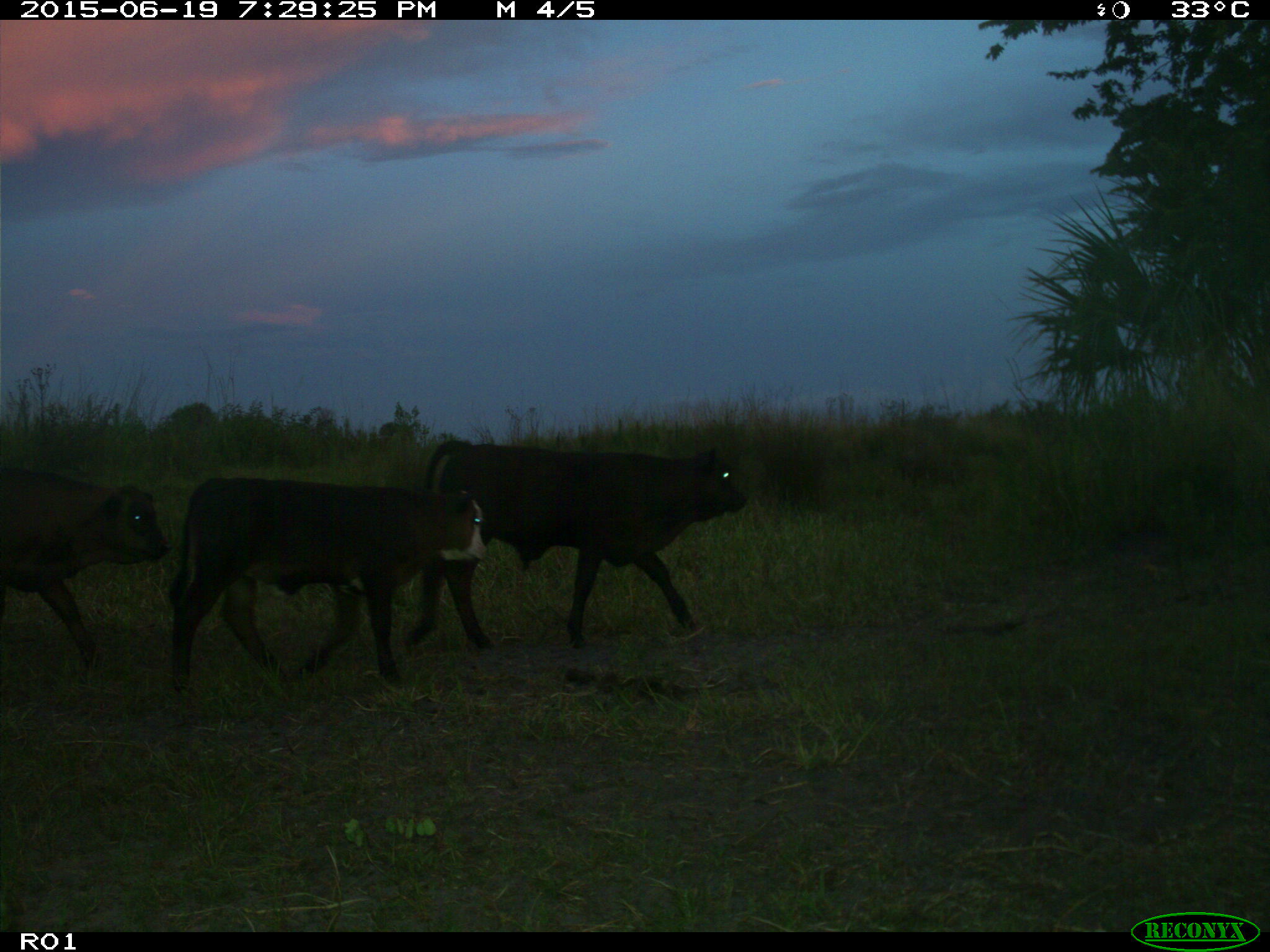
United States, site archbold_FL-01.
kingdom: Animalia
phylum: Chordata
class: Mammalia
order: Artiodactyla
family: Bovidae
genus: Bos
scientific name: Bos taurus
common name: domestic cow